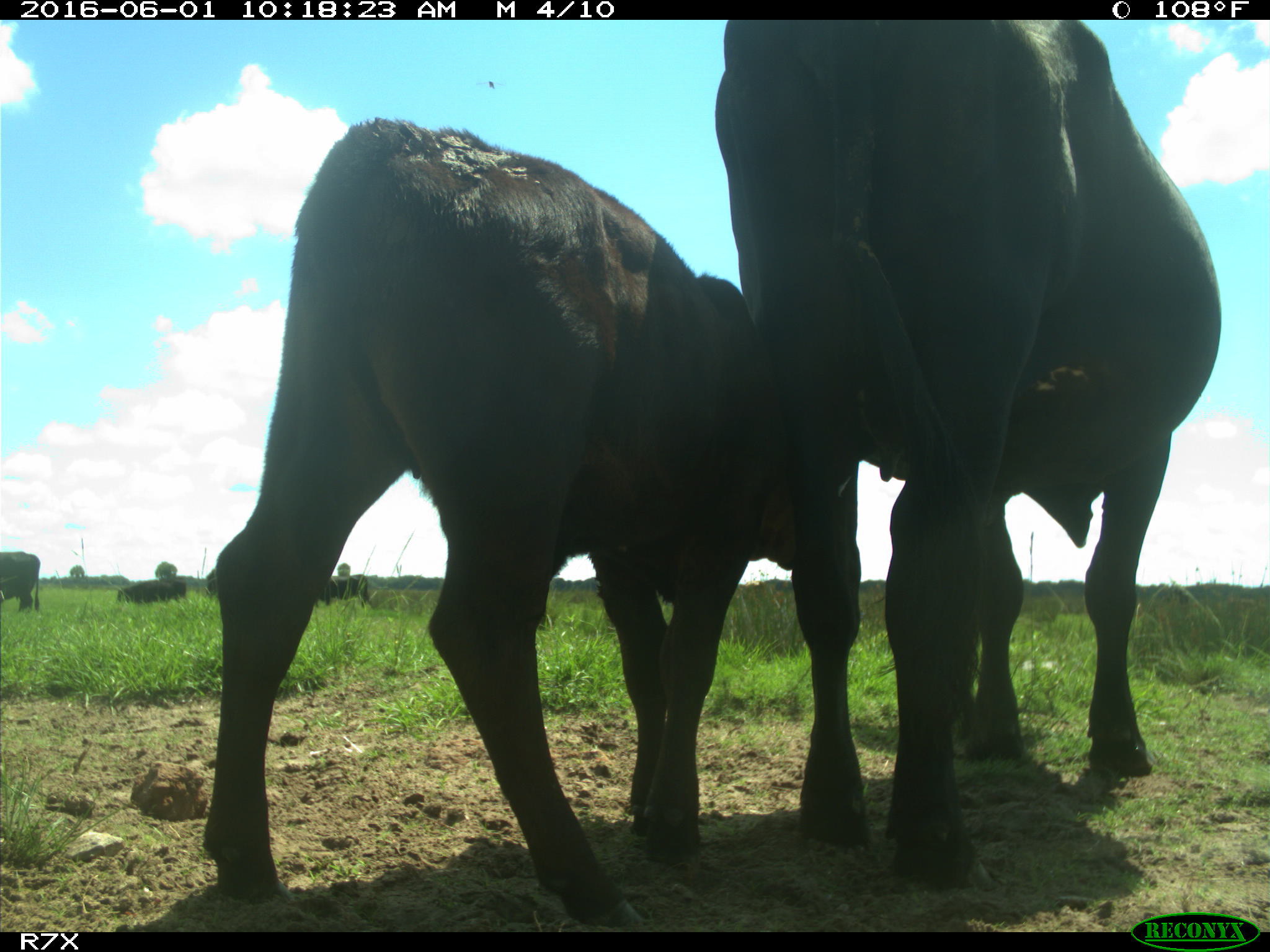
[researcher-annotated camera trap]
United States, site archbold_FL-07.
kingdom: Animalia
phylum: Chordata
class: Mammalia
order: Artiodactyla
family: Bovidae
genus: Bos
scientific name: Bos taurus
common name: domestic cow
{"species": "Bos taurus (domestic cow)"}